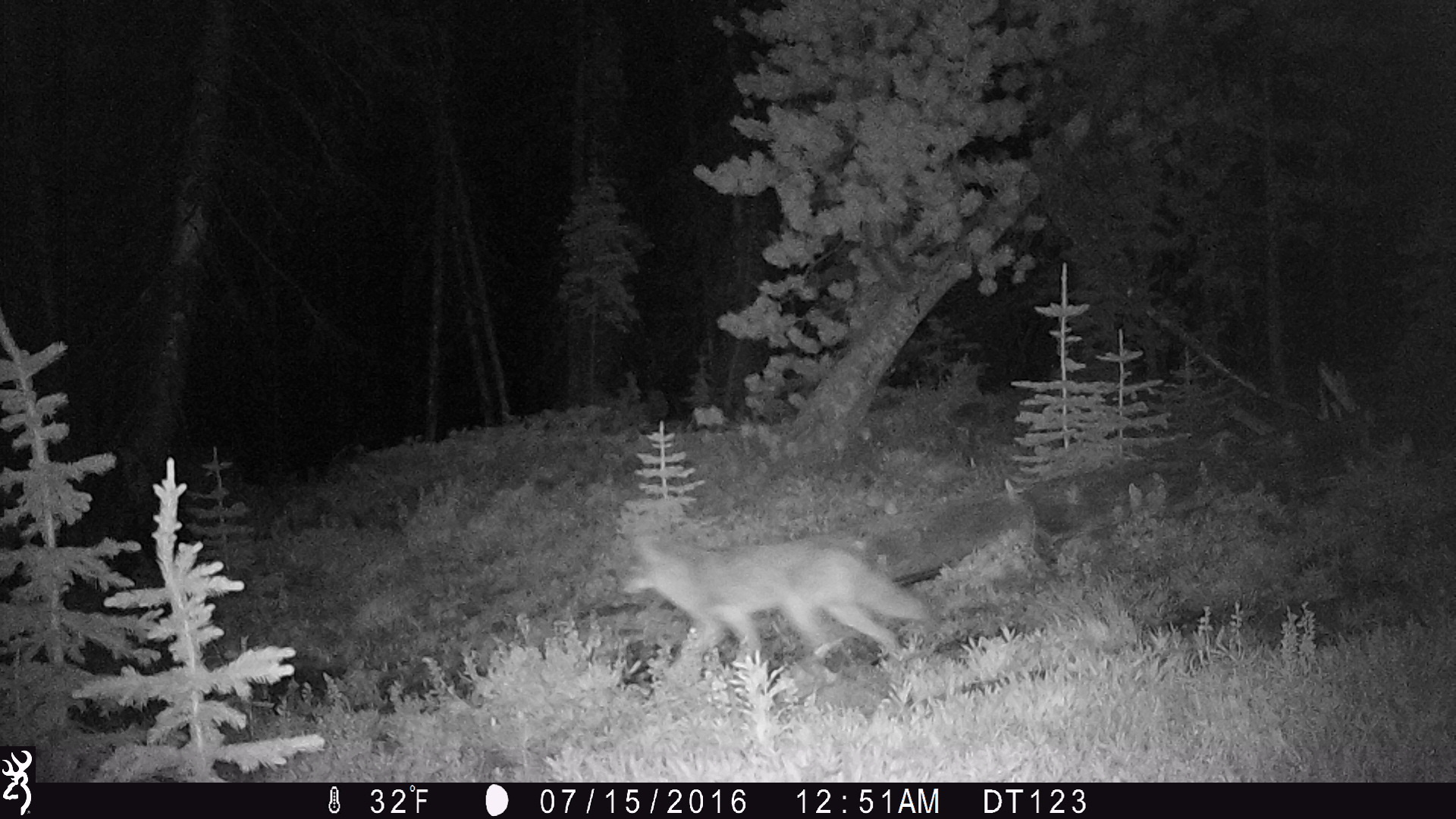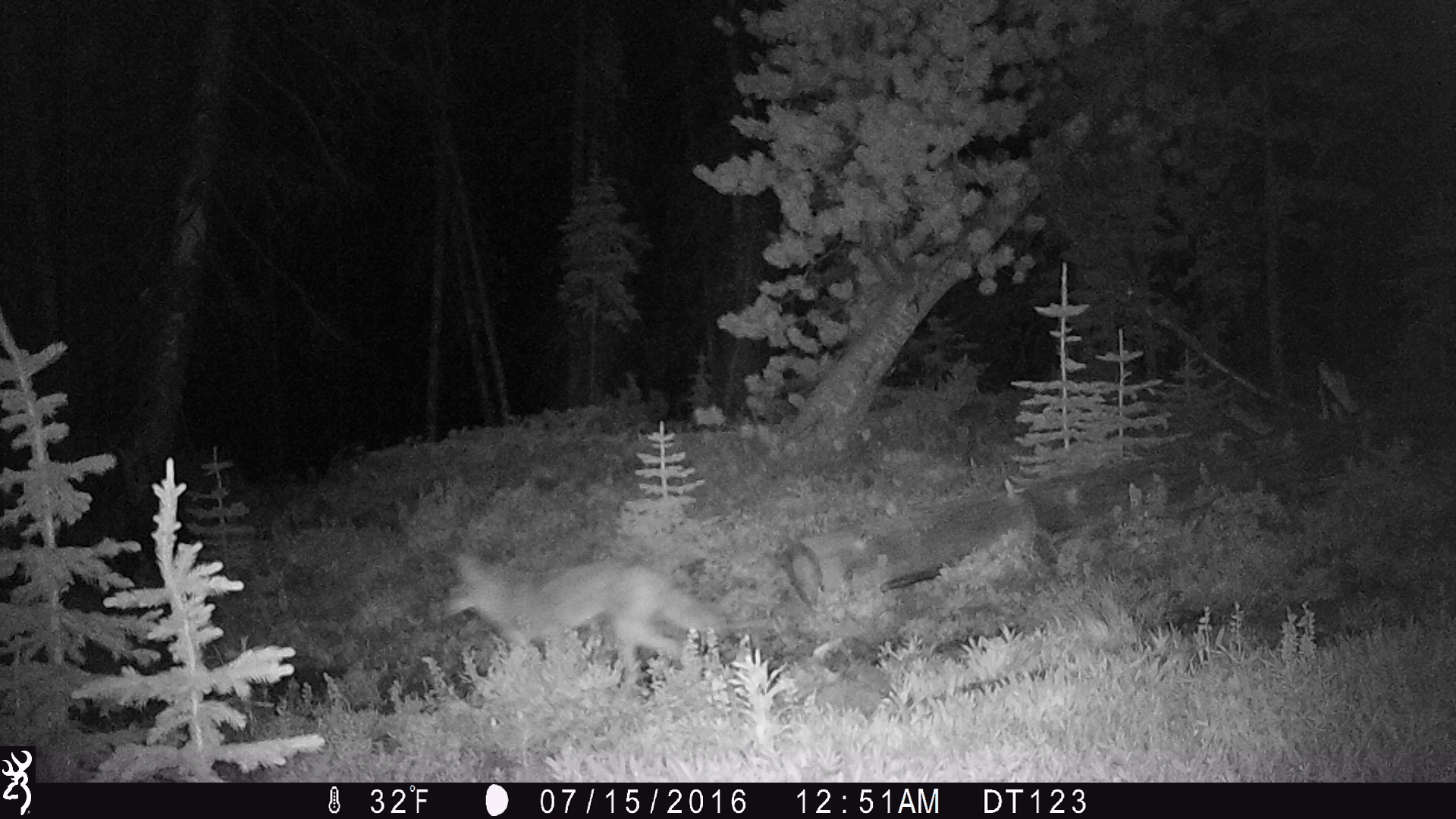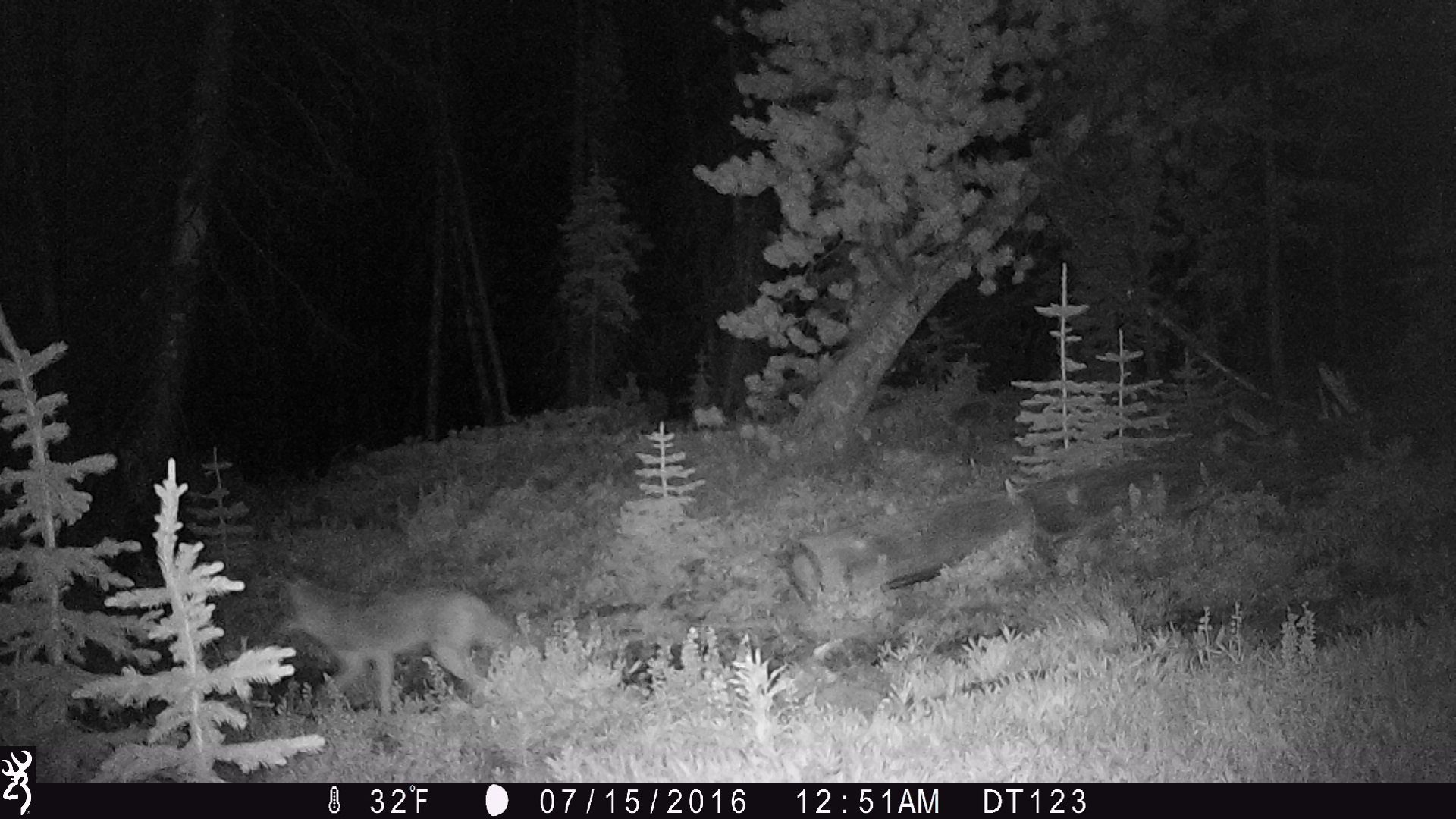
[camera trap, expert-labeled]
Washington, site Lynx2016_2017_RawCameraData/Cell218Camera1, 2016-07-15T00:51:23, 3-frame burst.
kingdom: Animalia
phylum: Chordata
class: Mammalia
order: Carnivora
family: Canidae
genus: Canis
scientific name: Canis latrans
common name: coyote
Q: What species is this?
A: Canis latrans (coyote).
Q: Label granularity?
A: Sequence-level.